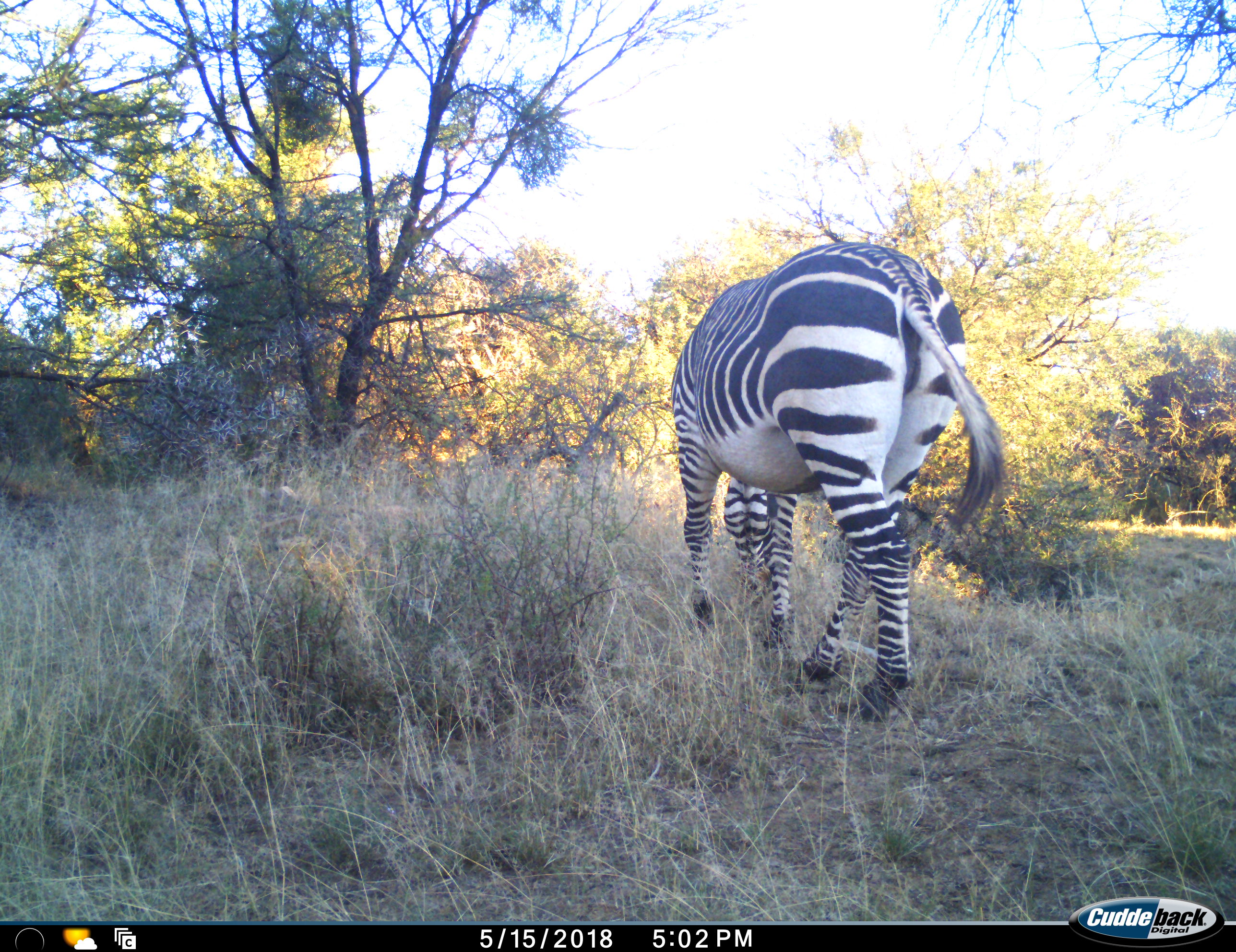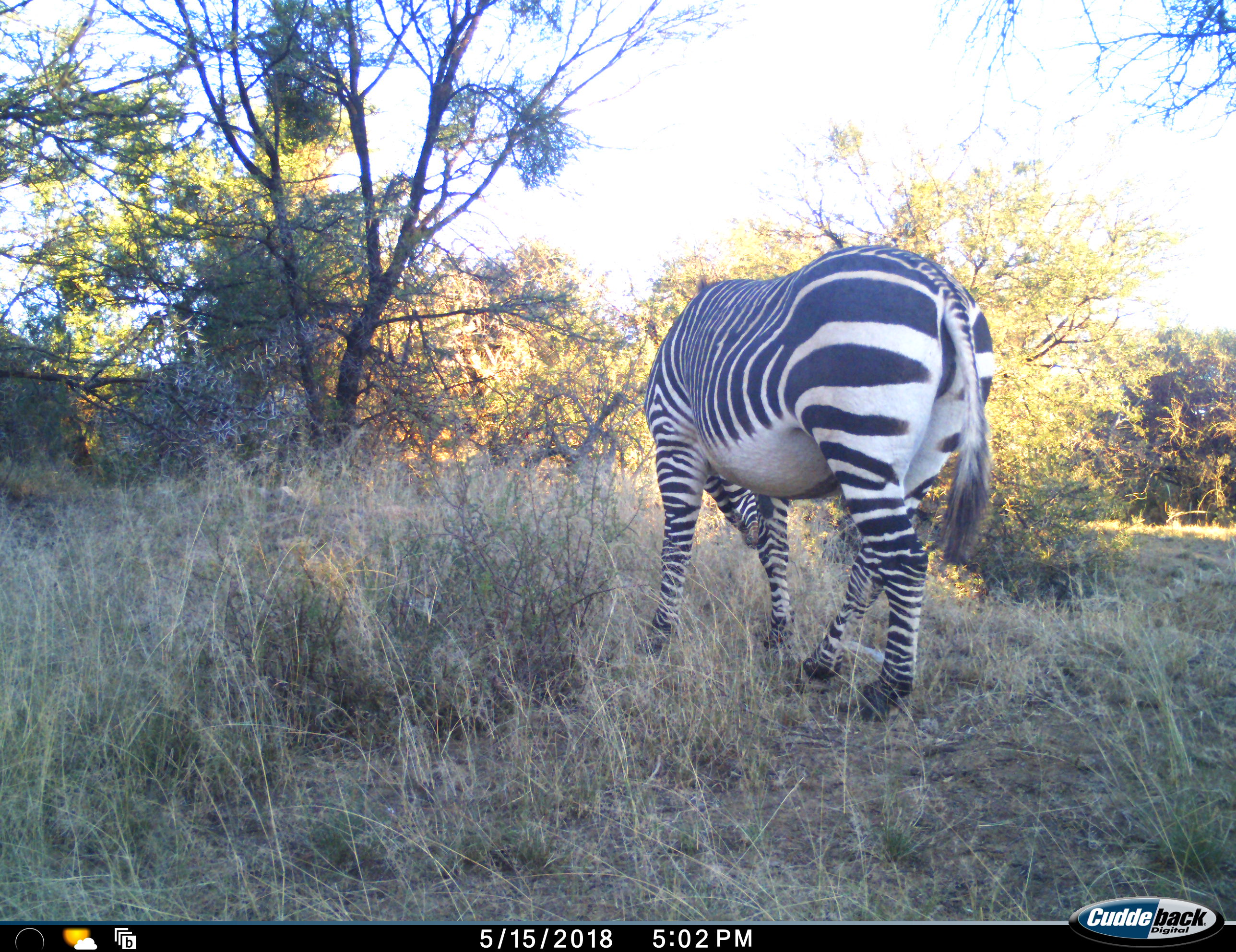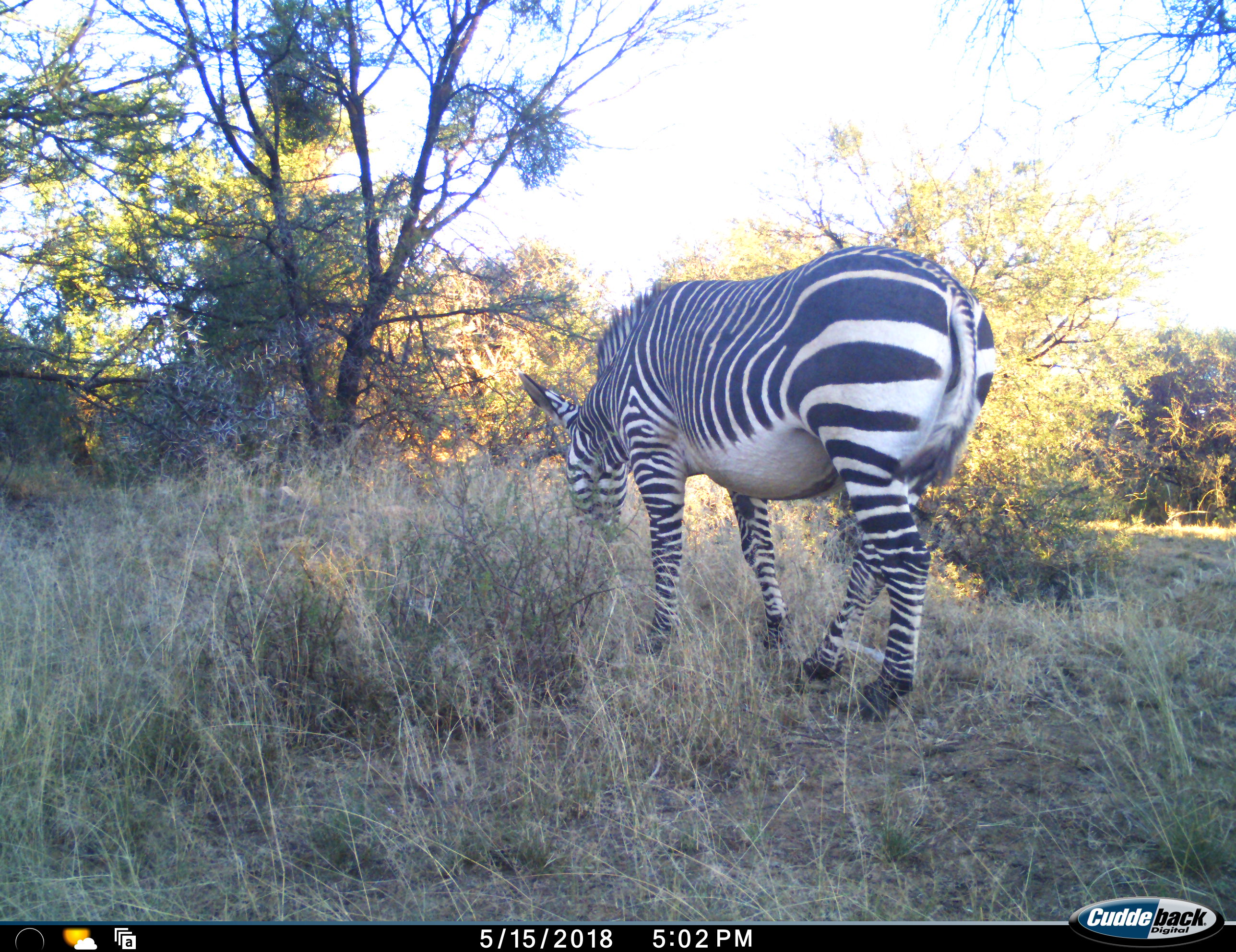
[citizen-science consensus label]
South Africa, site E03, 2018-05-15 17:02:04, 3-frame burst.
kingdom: Animalia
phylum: Chordata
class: Mammalia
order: Perissodactyla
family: Equidae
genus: Equus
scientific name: Equus zebra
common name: mountain zebra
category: zebramountain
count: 1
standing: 0%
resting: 0%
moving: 33%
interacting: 0%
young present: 0%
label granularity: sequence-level